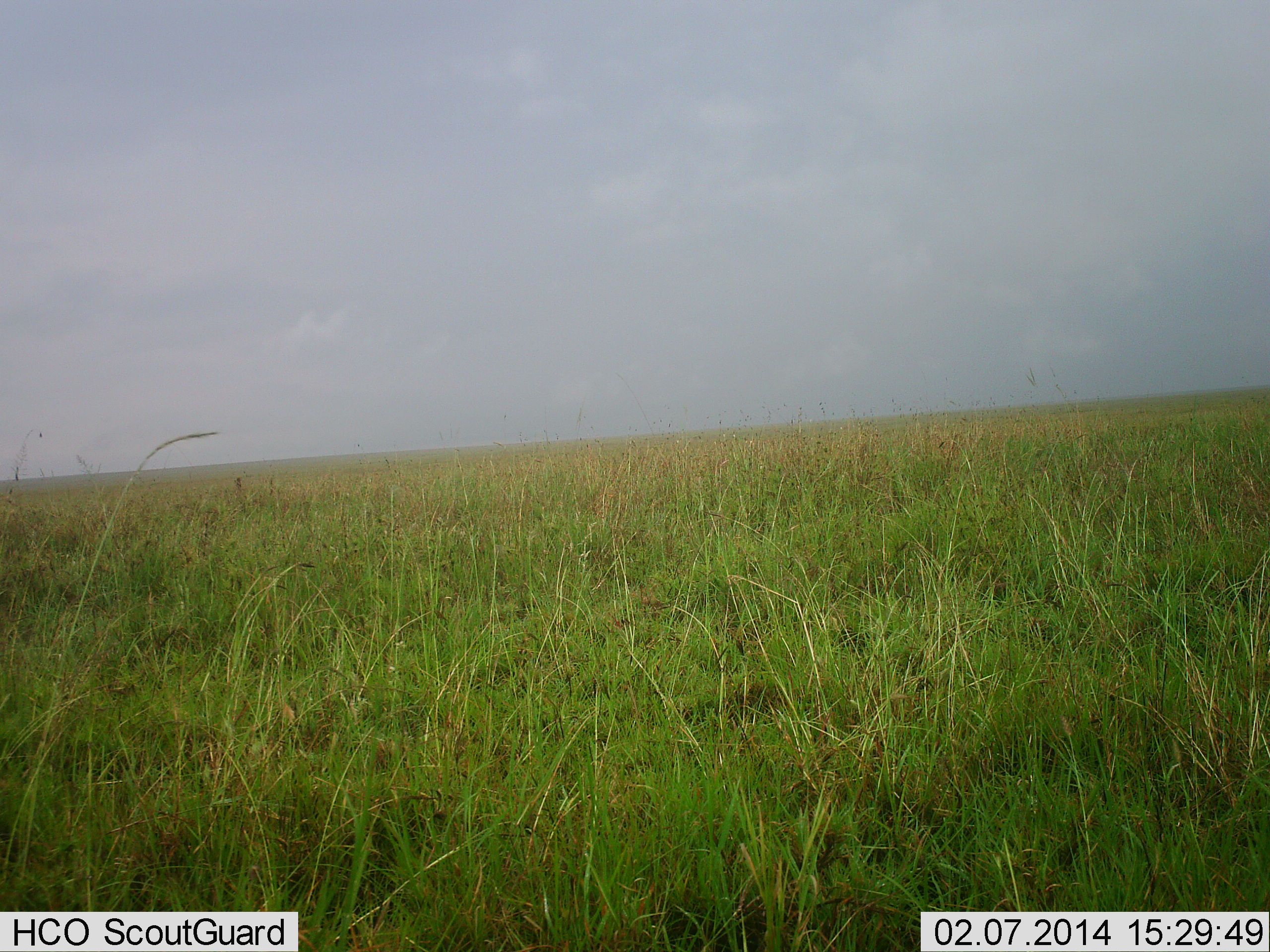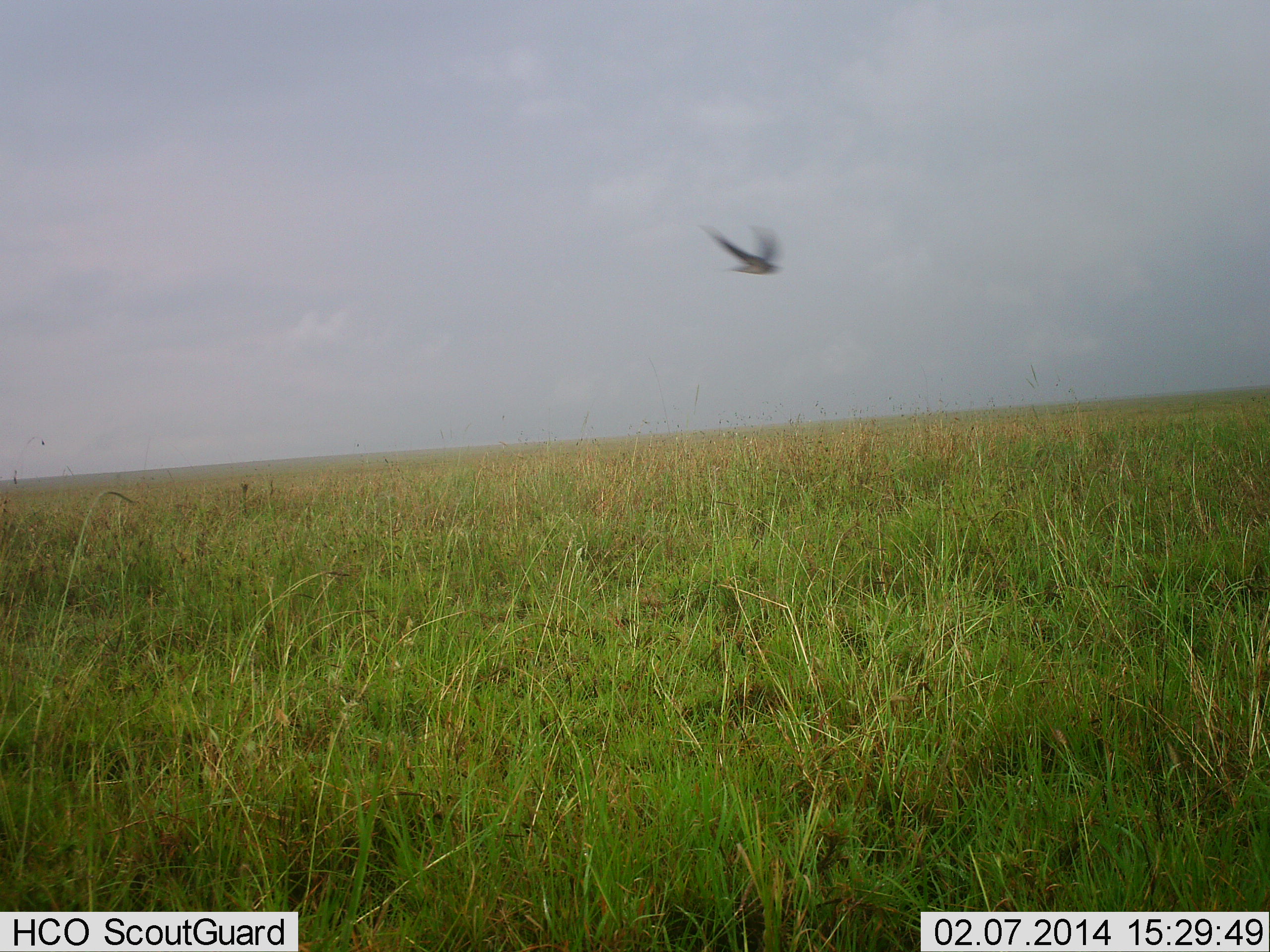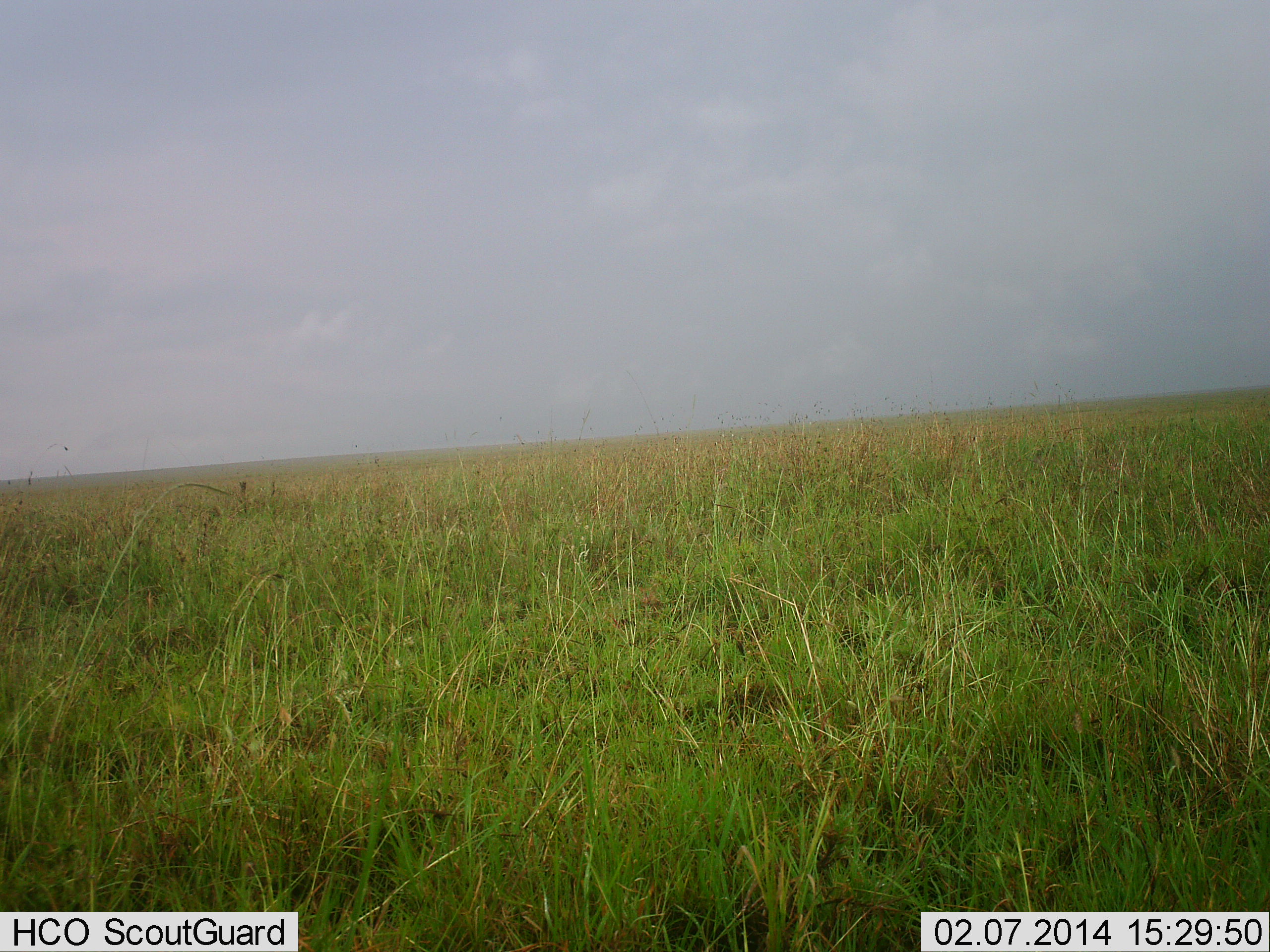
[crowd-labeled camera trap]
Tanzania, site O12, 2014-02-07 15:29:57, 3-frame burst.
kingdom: Animalia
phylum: Chordata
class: Aves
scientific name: Aves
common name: bird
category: otherbird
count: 1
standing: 0%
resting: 0%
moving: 100%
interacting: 0%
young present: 0%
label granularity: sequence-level